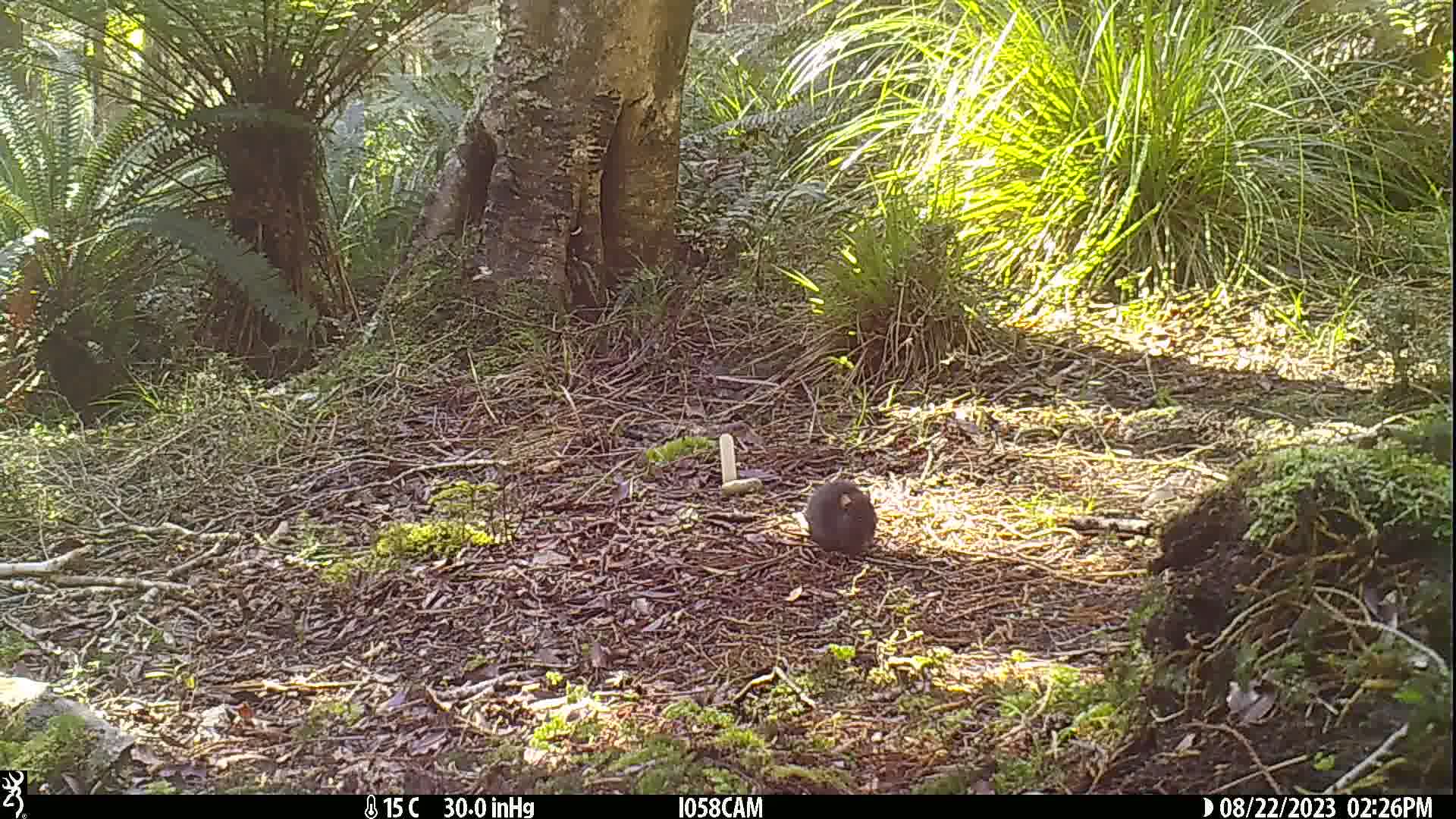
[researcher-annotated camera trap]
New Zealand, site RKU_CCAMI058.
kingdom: Animalia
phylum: Chordata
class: Mammalia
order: Rodentia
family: Muridae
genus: Rattus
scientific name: Rattus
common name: rat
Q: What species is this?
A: Rat (Rattus).